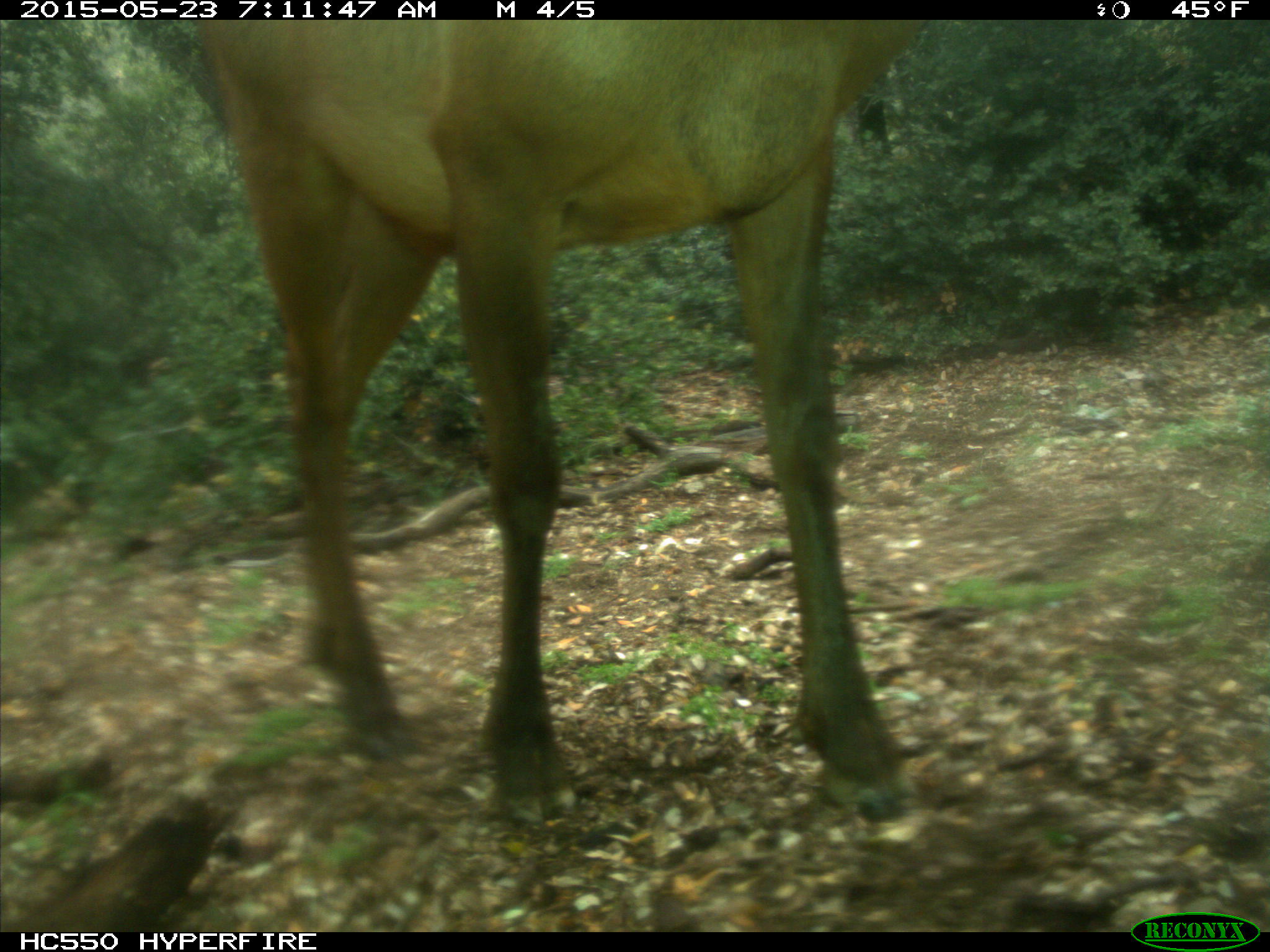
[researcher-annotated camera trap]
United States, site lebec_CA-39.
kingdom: Animalia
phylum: Chordata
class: Mammalia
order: Artiodactyla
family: Cervidae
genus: Cervus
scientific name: Cervus canadensis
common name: elk